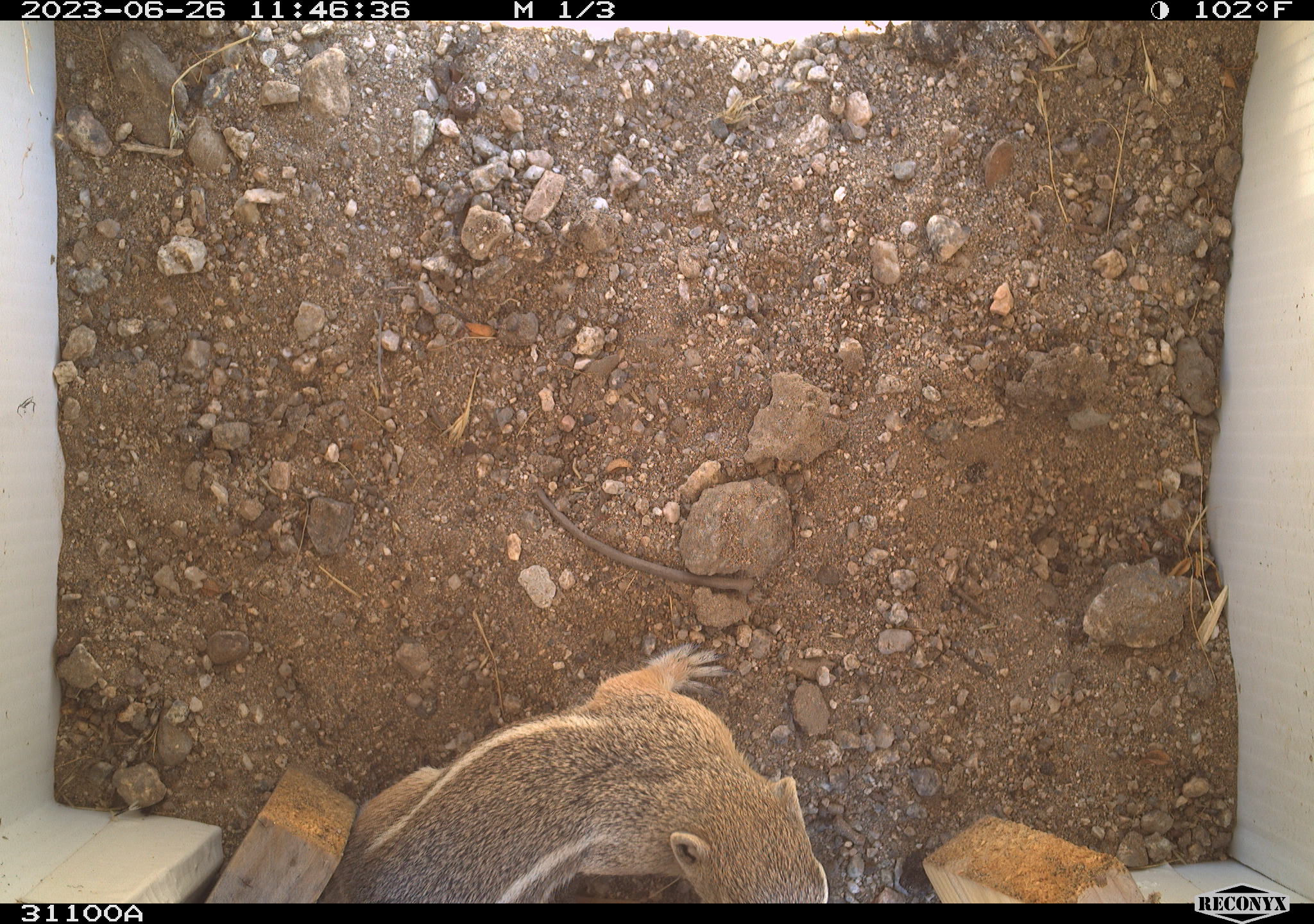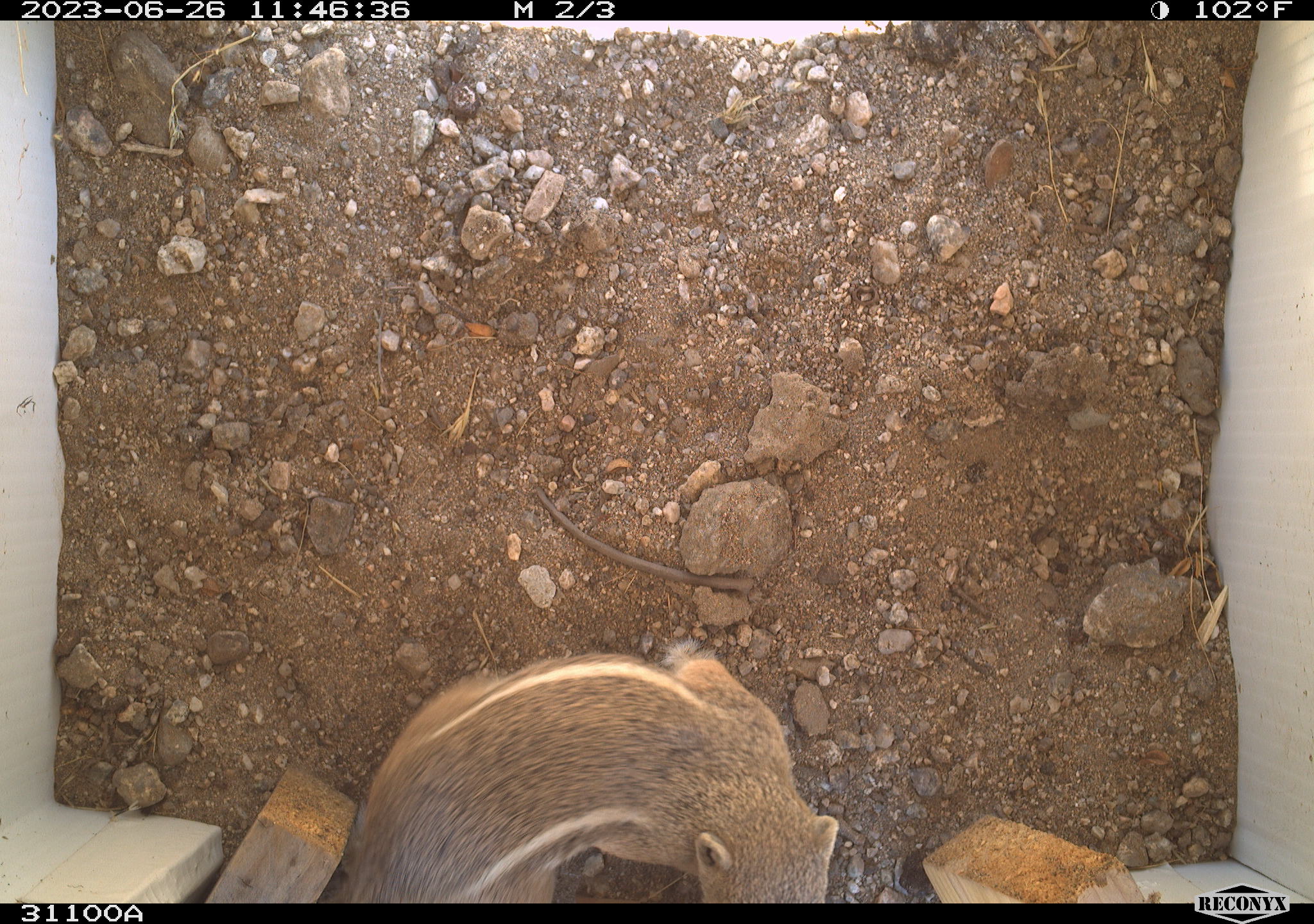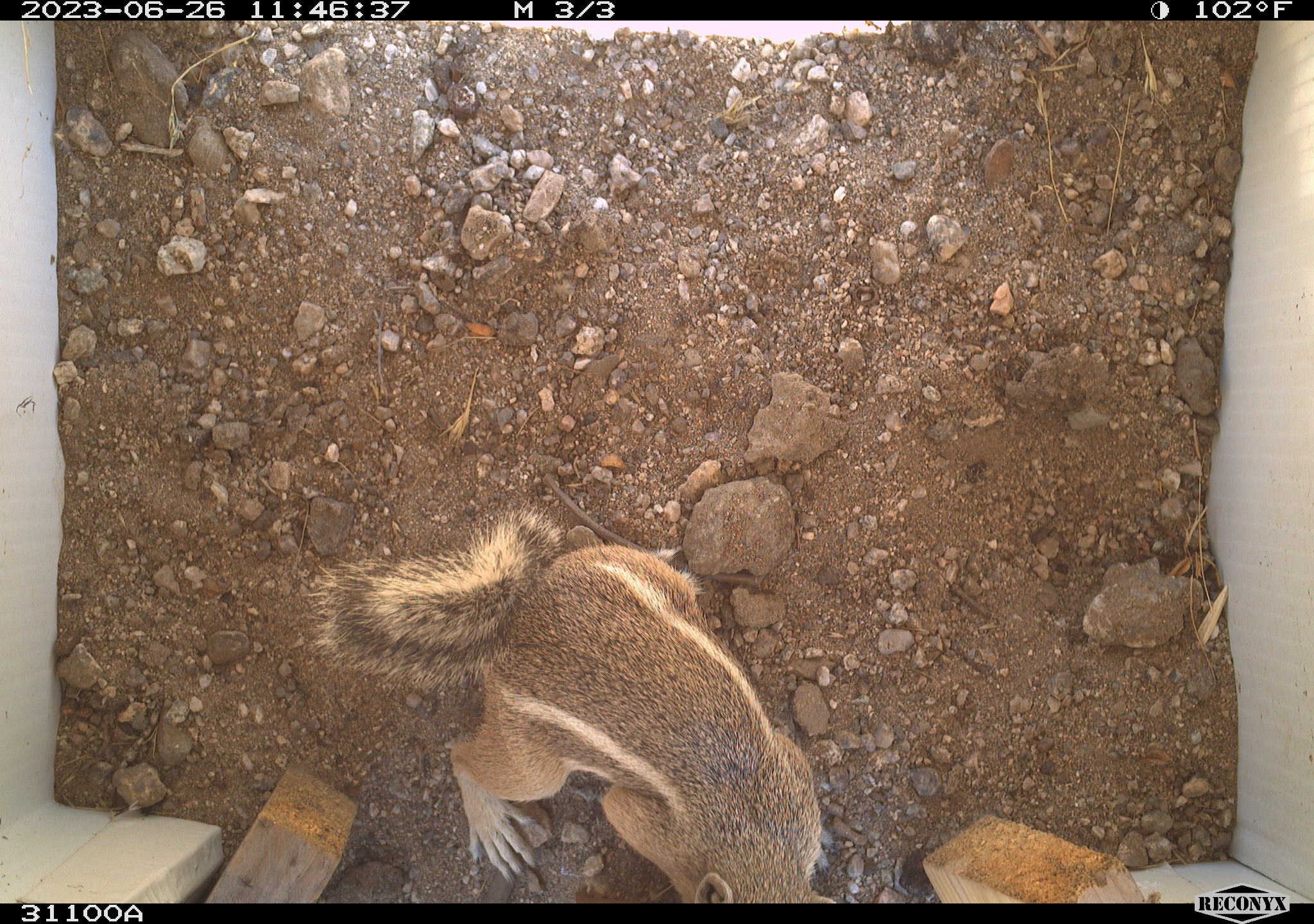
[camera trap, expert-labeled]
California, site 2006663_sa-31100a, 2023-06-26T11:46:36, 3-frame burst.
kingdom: Animalia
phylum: Chordata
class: Mammalia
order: Rodentia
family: Sciuridae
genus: Ammospermophilus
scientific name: Ammospermophilus leucurus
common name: white-tailed antelope squirrel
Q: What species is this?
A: White-tailed antelope squirrel (Ammospermophilus leucurus).